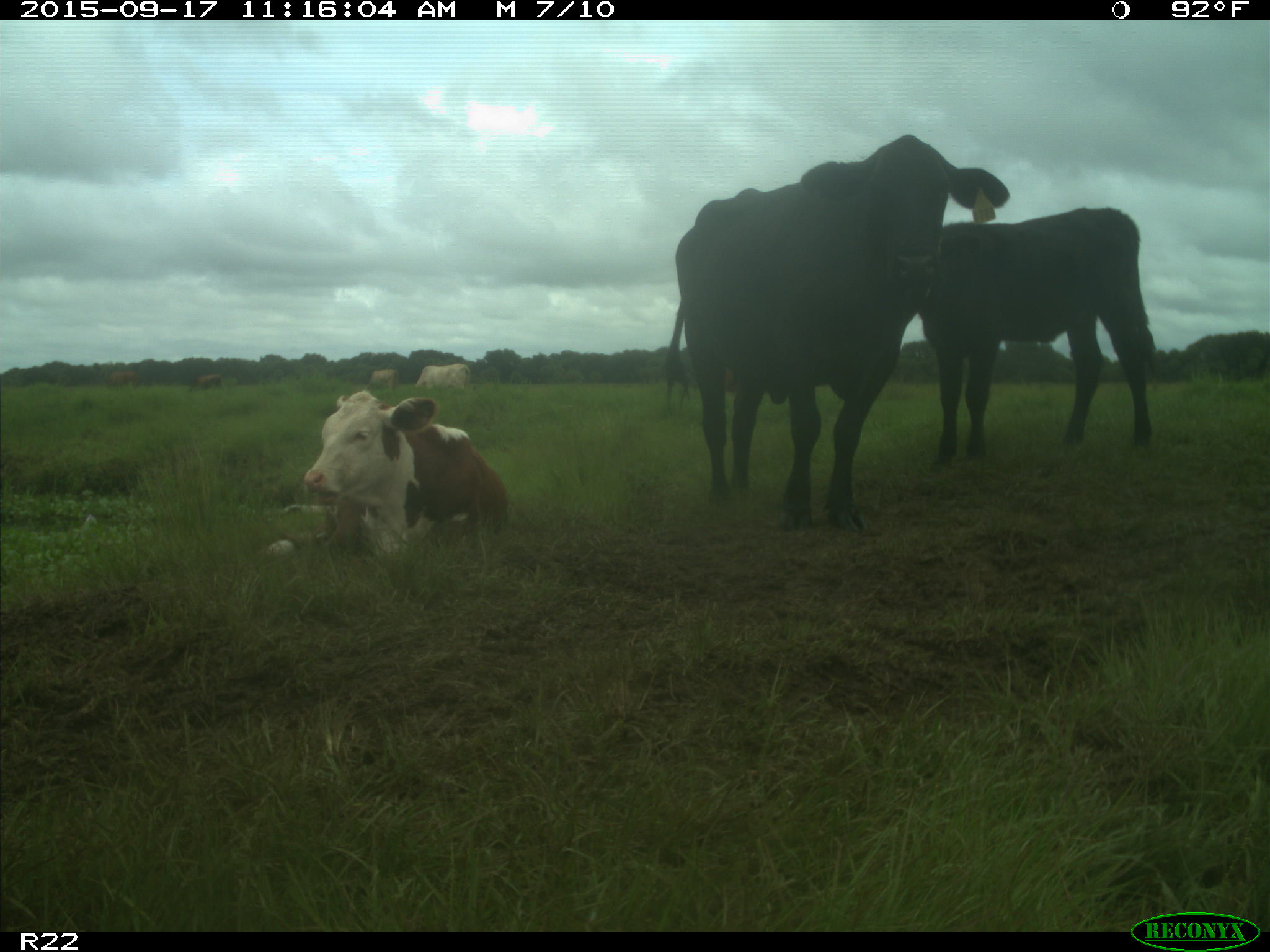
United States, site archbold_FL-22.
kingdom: Animalia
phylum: Chordata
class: Mammalia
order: Artiodactyla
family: Bovidae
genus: Bos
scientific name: Bos taurus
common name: domestic cow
Bos taurus (domestic cow).